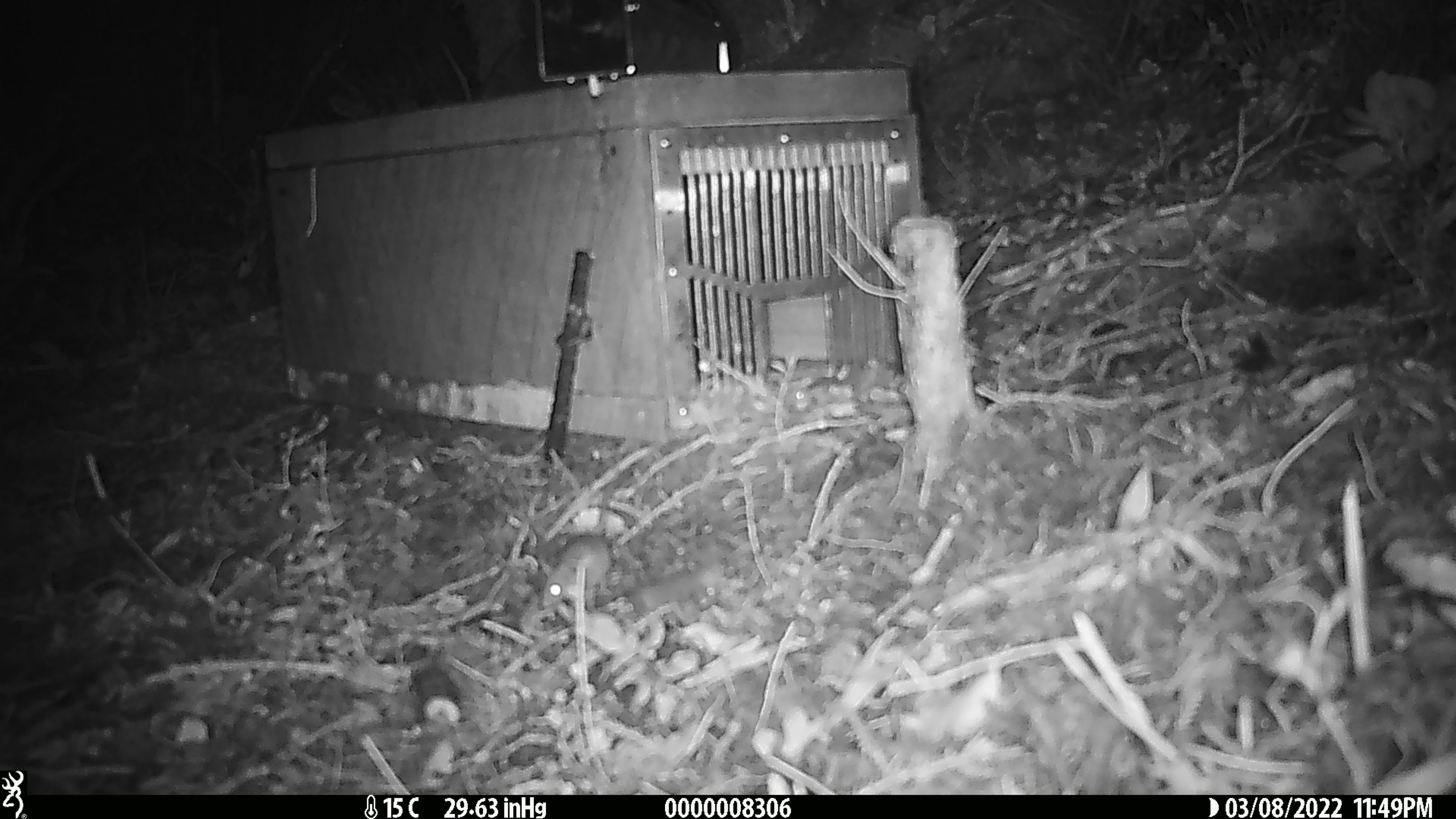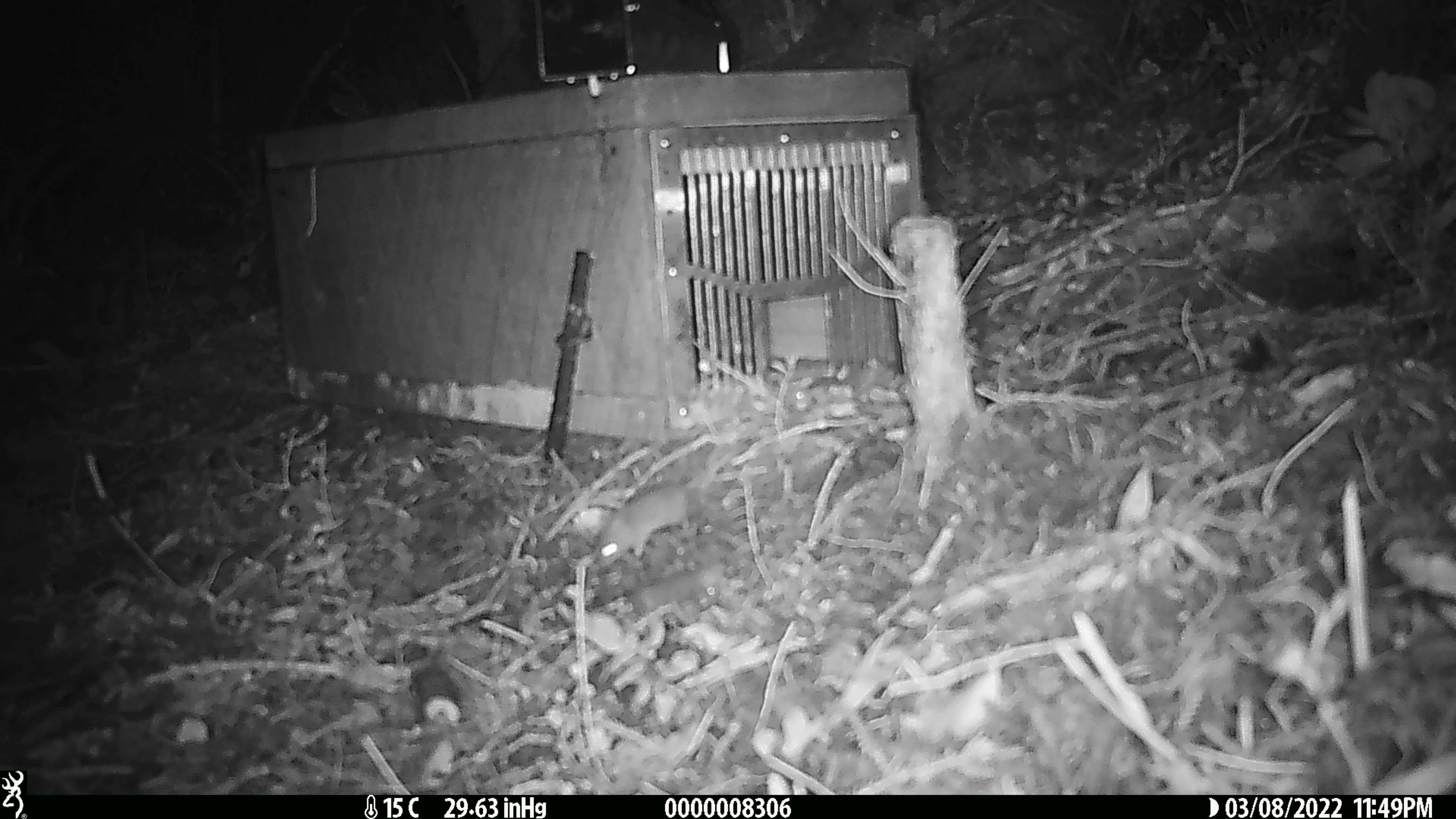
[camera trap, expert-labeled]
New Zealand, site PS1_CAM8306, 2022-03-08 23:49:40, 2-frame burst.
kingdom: Animalia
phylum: Chordata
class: Mammalia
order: Rodentia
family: Muridae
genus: Mus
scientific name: Mus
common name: mouse